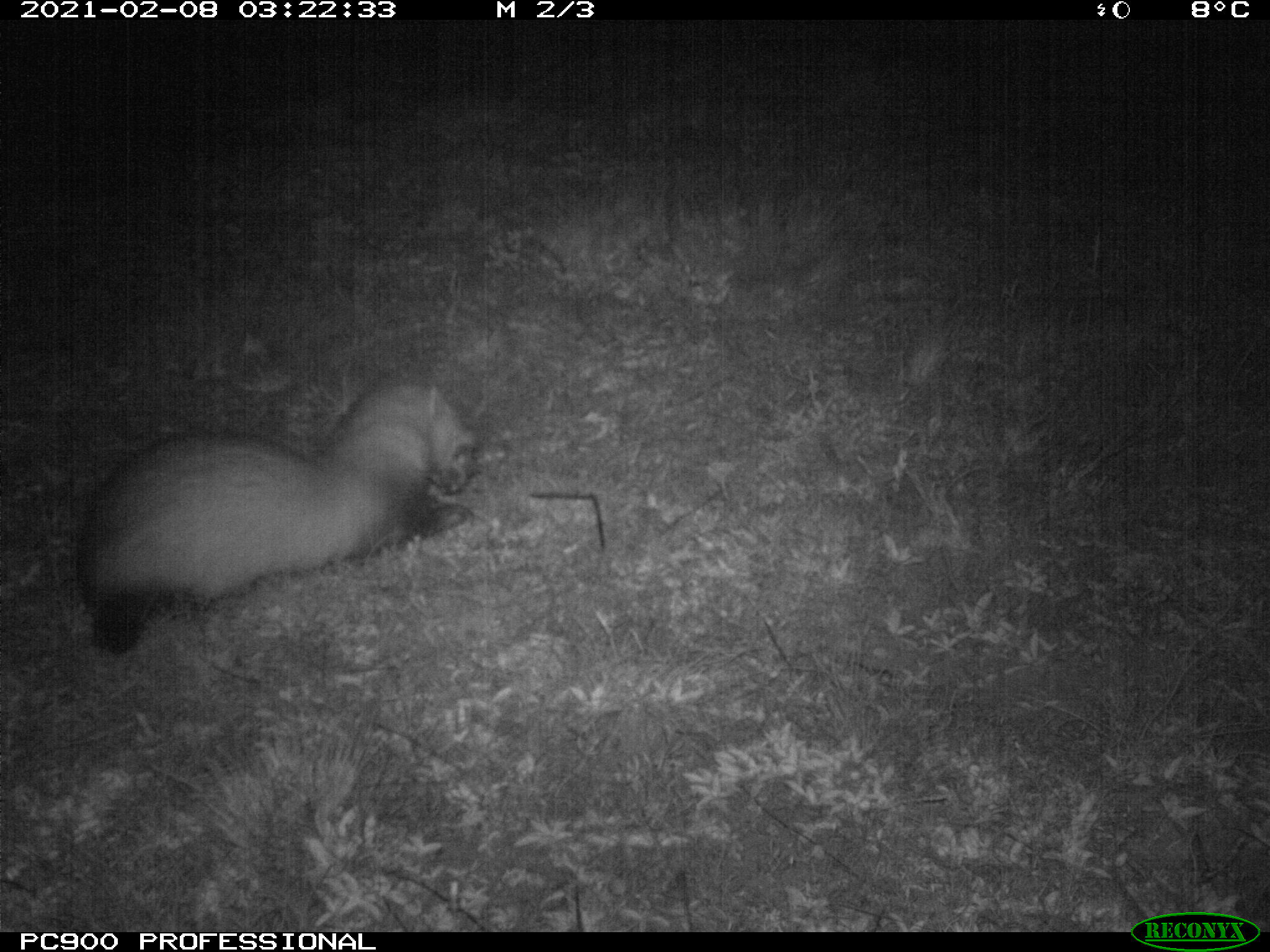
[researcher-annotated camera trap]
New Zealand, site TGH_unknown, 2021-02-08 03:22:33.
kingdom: Animalia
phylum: Chordata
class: Mammalia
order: Carnivora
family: Mustelidae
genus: Mustela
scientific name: Mustela furo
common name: ferret